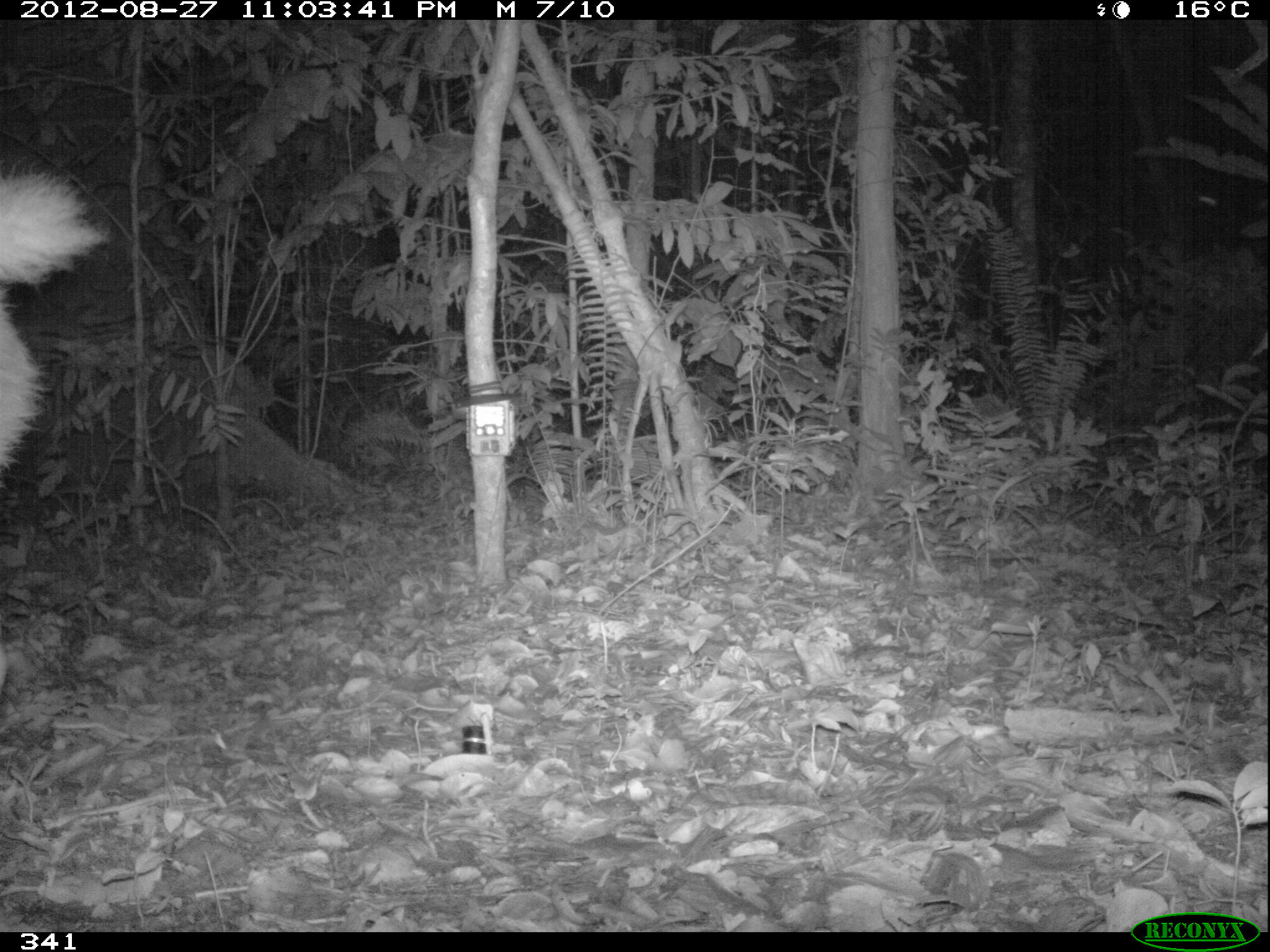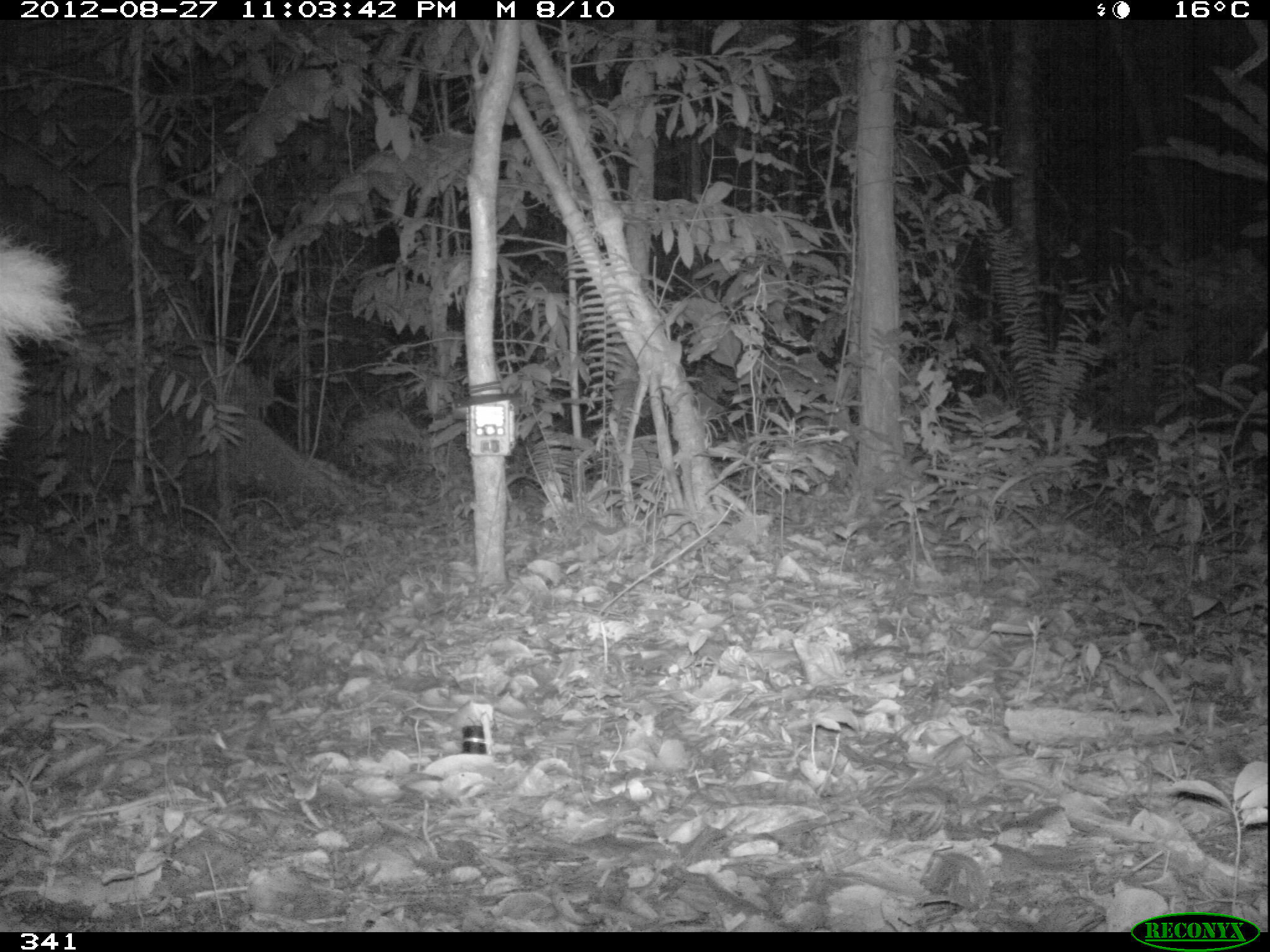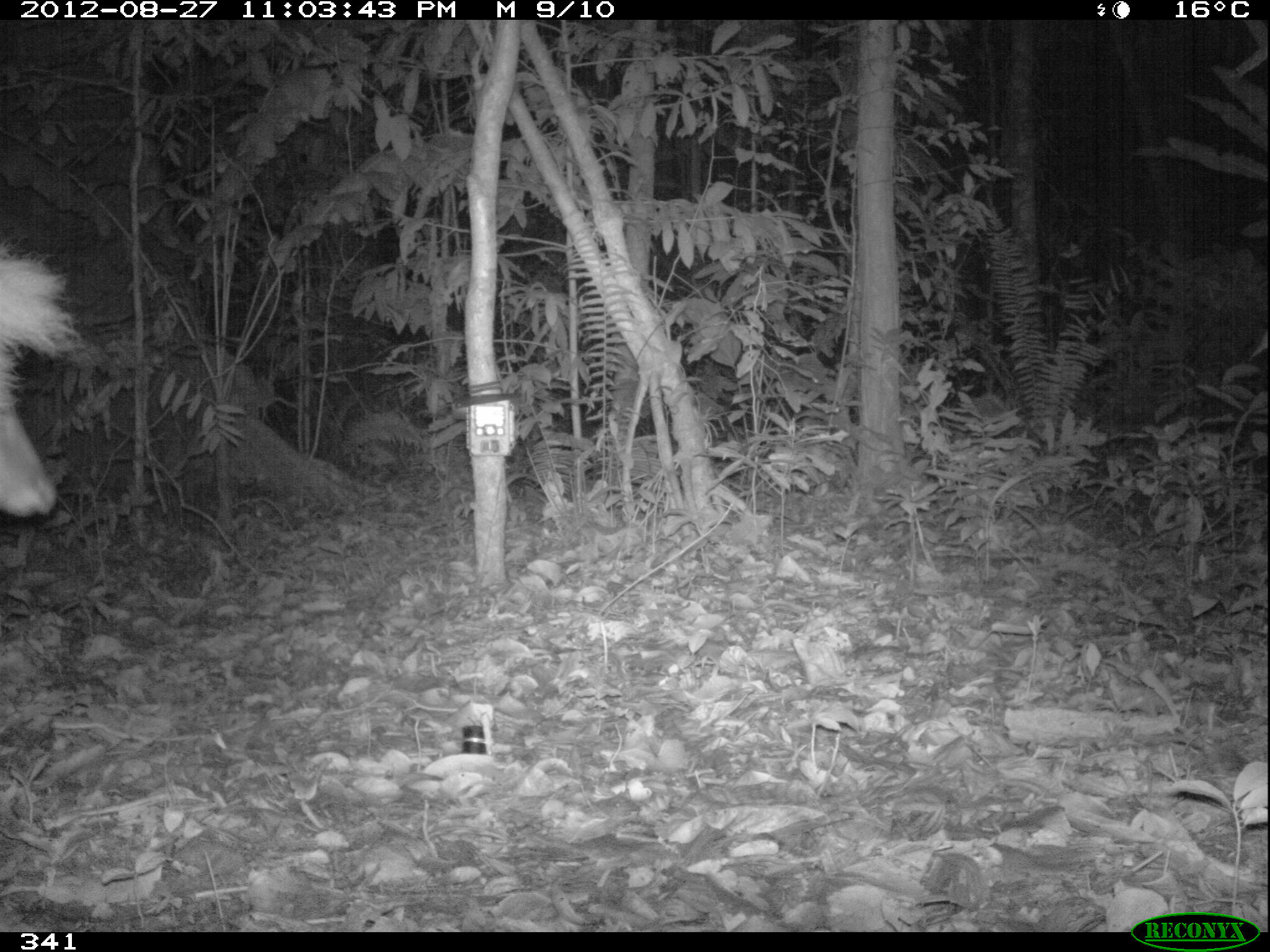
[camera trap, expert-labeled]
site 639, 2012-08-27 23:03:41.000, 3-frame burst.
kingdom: Animalia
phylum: Chordata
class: Mammalia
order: Artiodactyla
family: Cervidae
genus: Mazama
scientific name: Mazama americana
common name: red brocket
Mazama americana (red brocket).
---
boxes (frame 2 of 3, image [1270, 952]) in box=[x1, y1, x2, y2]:
mazama americana: box=[1, 230, 83, 470]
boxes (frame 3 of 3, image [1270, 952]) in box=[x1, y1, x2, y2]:
mazama americana: box=[0, 247, 73, 517]